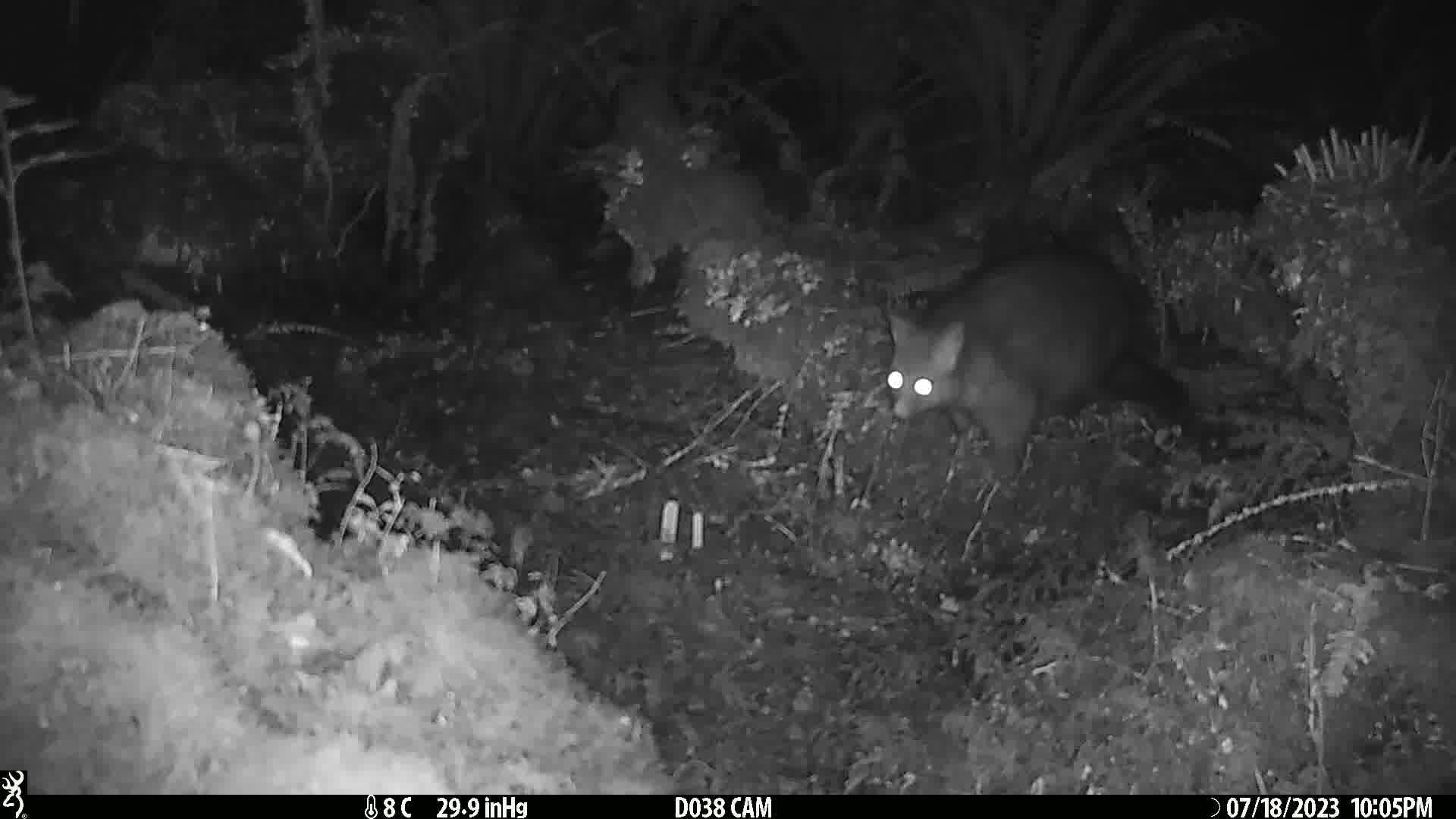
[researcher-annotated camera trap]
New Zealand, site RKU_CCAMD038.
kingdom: Animalia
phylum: Chordata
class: Mammalia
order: Diprotodontia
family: Phalangeridae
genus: Trichosurus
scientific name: Trichosurus vulpecula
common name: common brushtail possum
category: possum